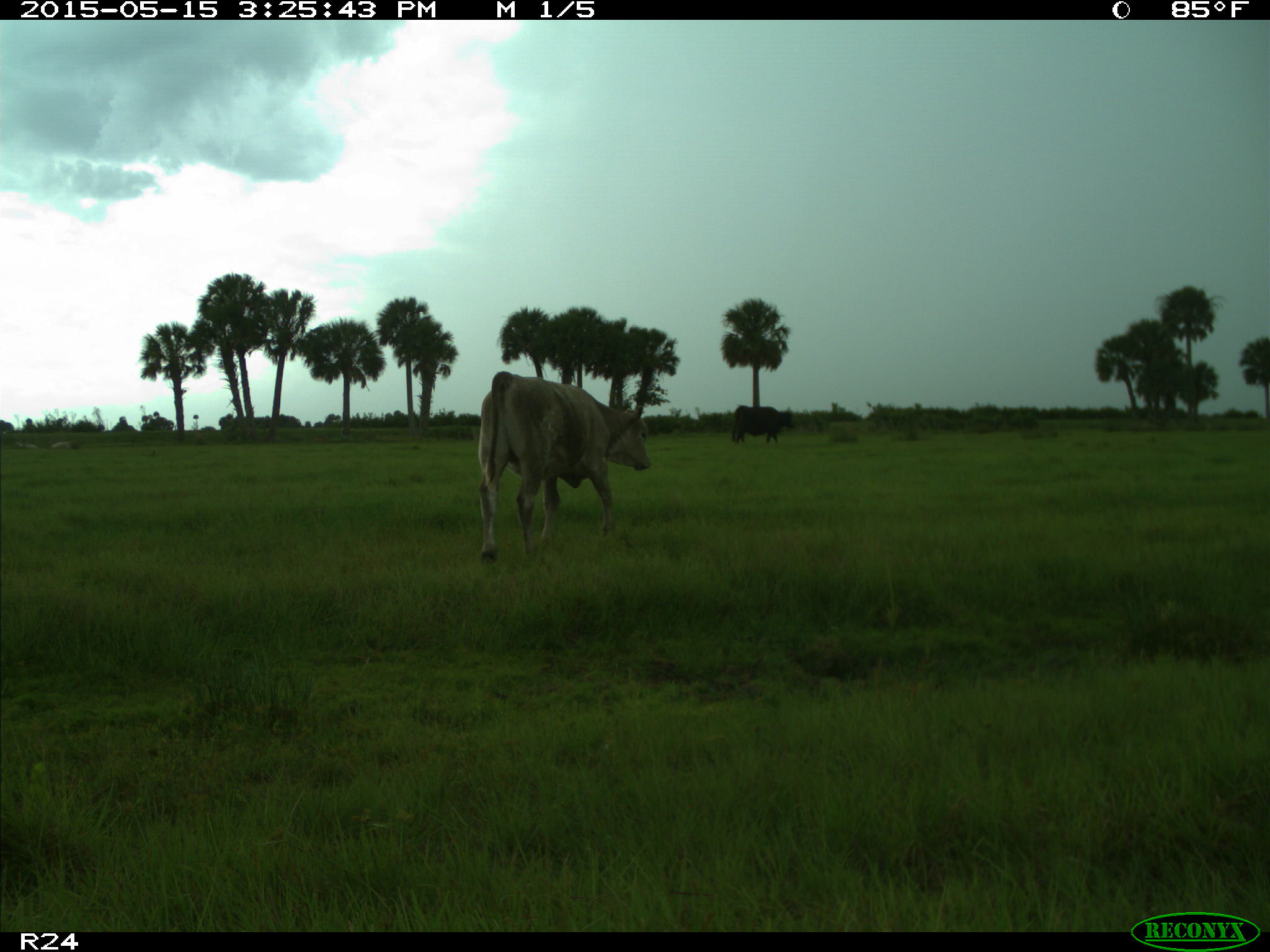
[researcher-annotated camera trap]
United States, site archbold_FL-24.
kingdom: Animalia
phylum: Chordata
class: Mammalia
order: Artiodactyla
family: Suidae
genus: Sus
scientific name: Sus scrofa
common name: wild boar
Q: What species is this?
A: Sus scrofa (wild boar).